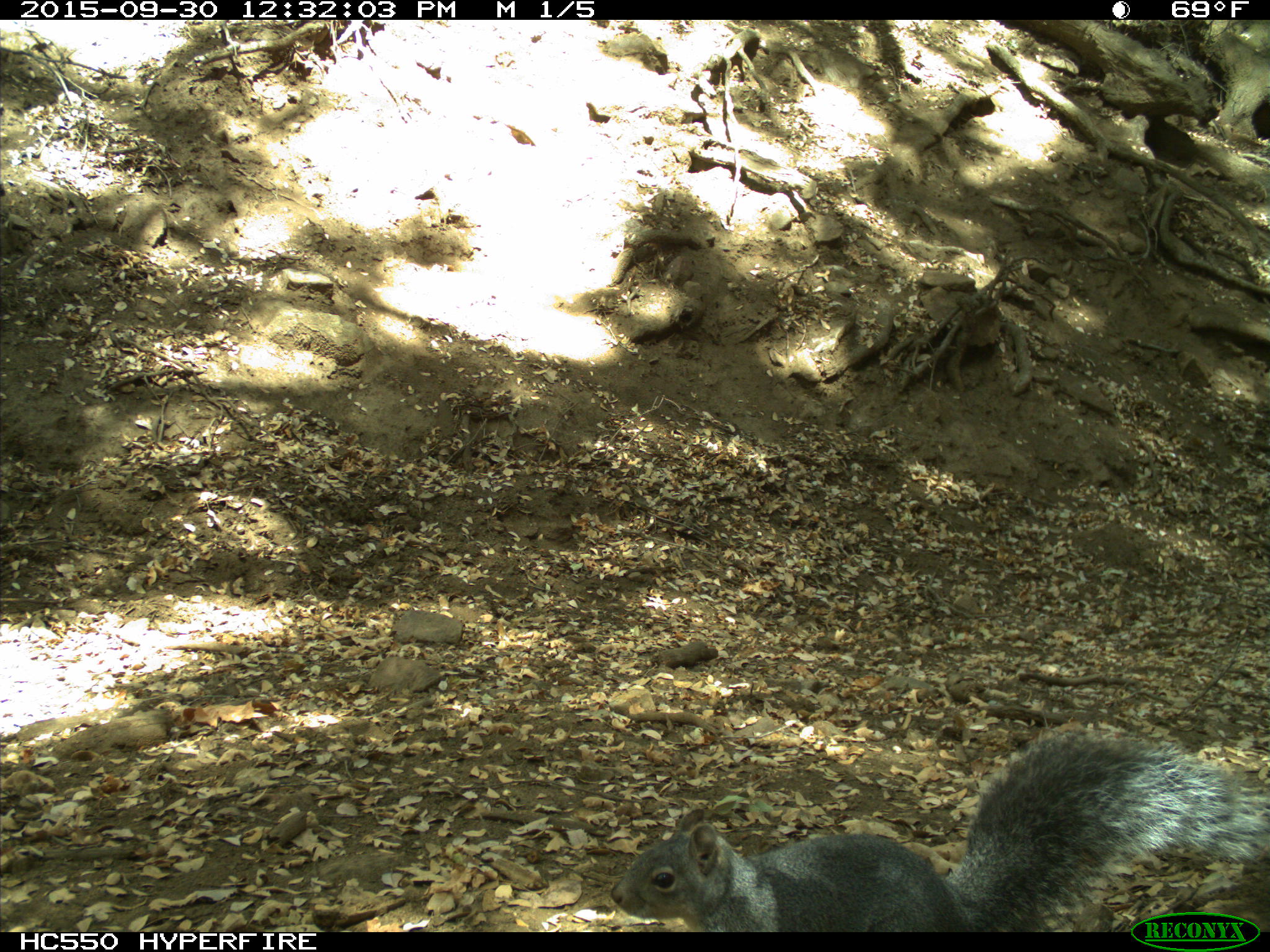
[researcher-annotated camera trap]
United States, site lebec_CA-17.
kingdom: Animalia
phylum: Chordata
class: Mammalia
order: Rodentia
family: Sciuridae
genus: Sciurus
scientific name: Sciurus carolinensis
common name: eastern gray squirrel